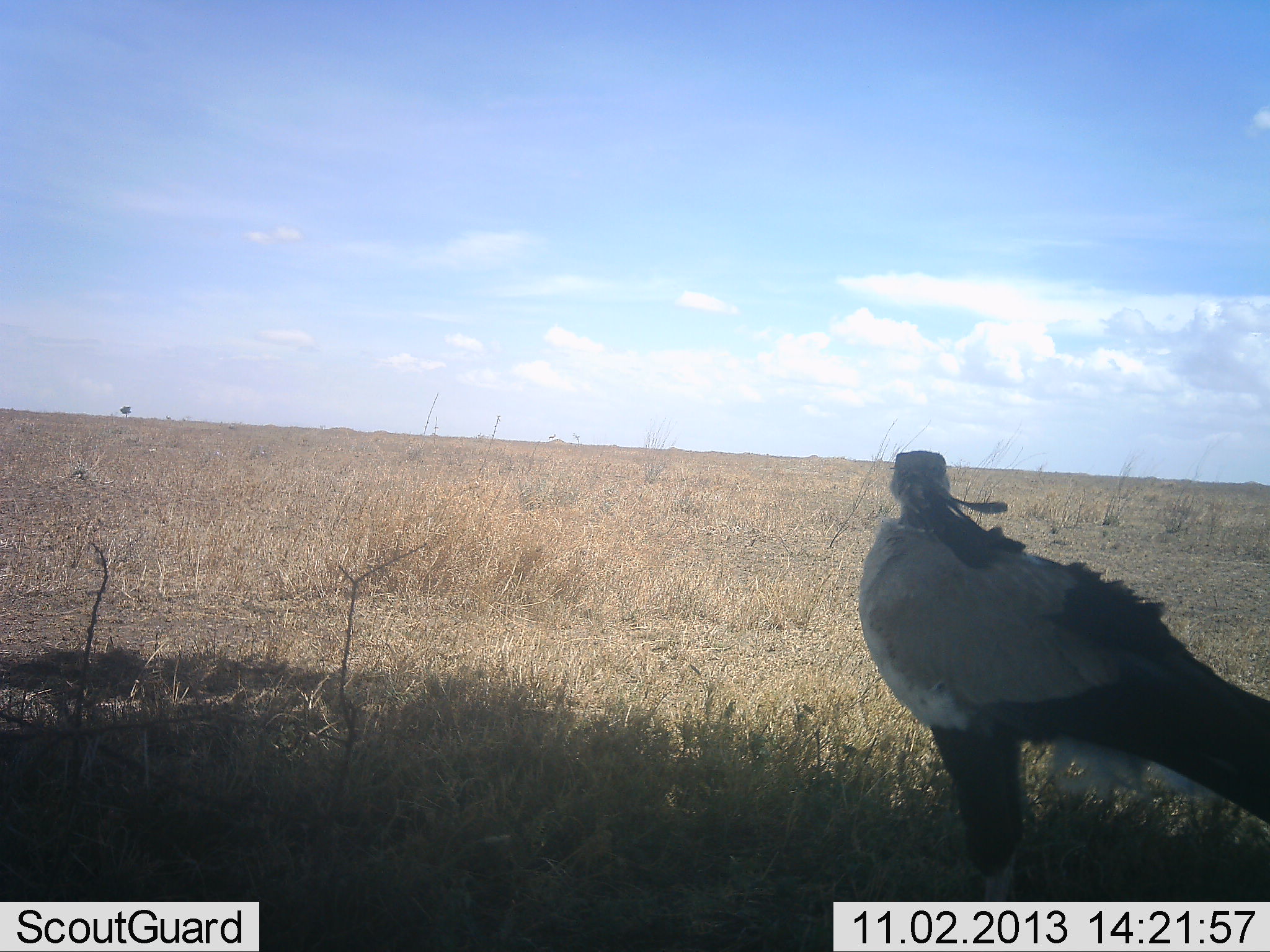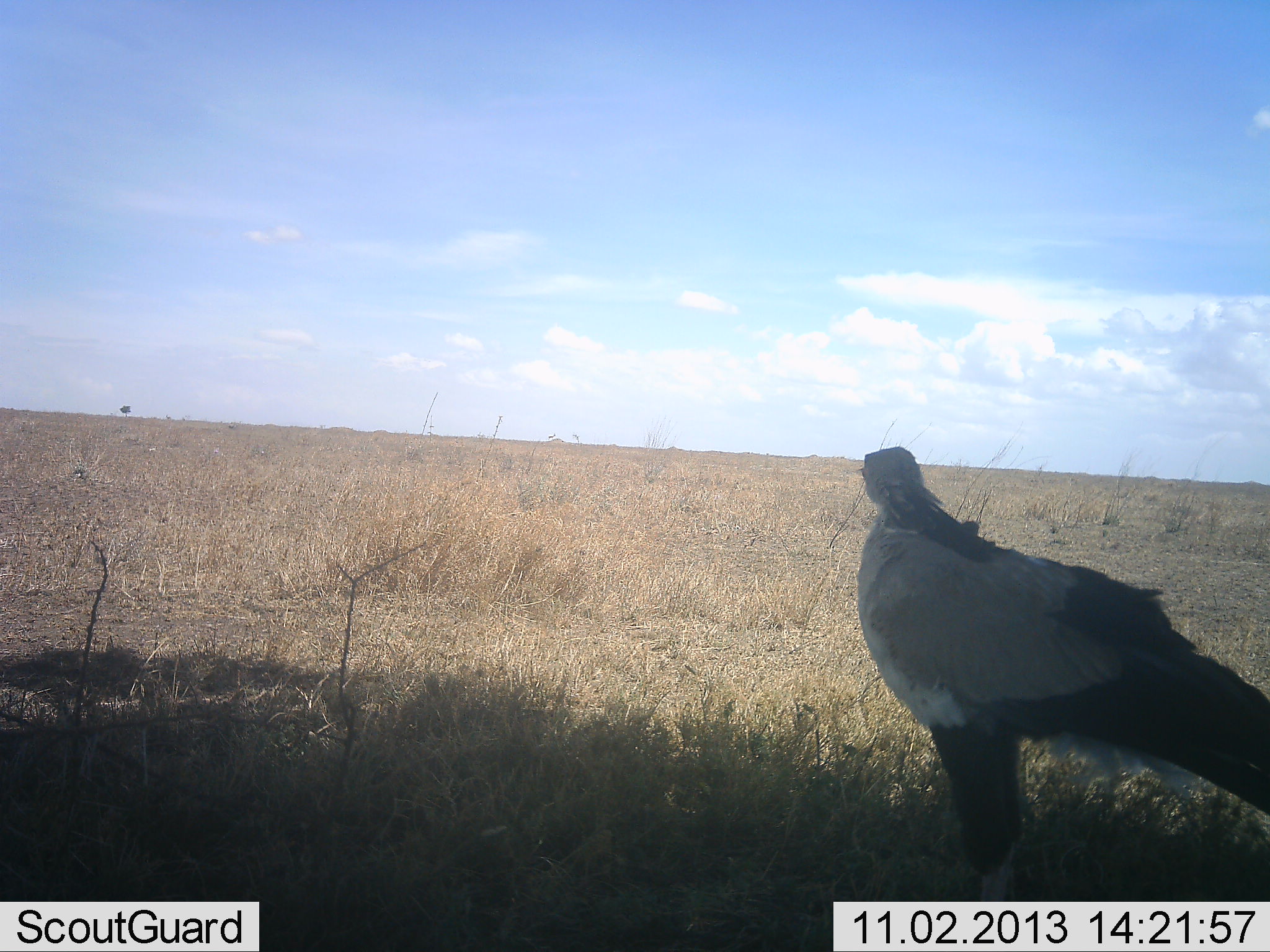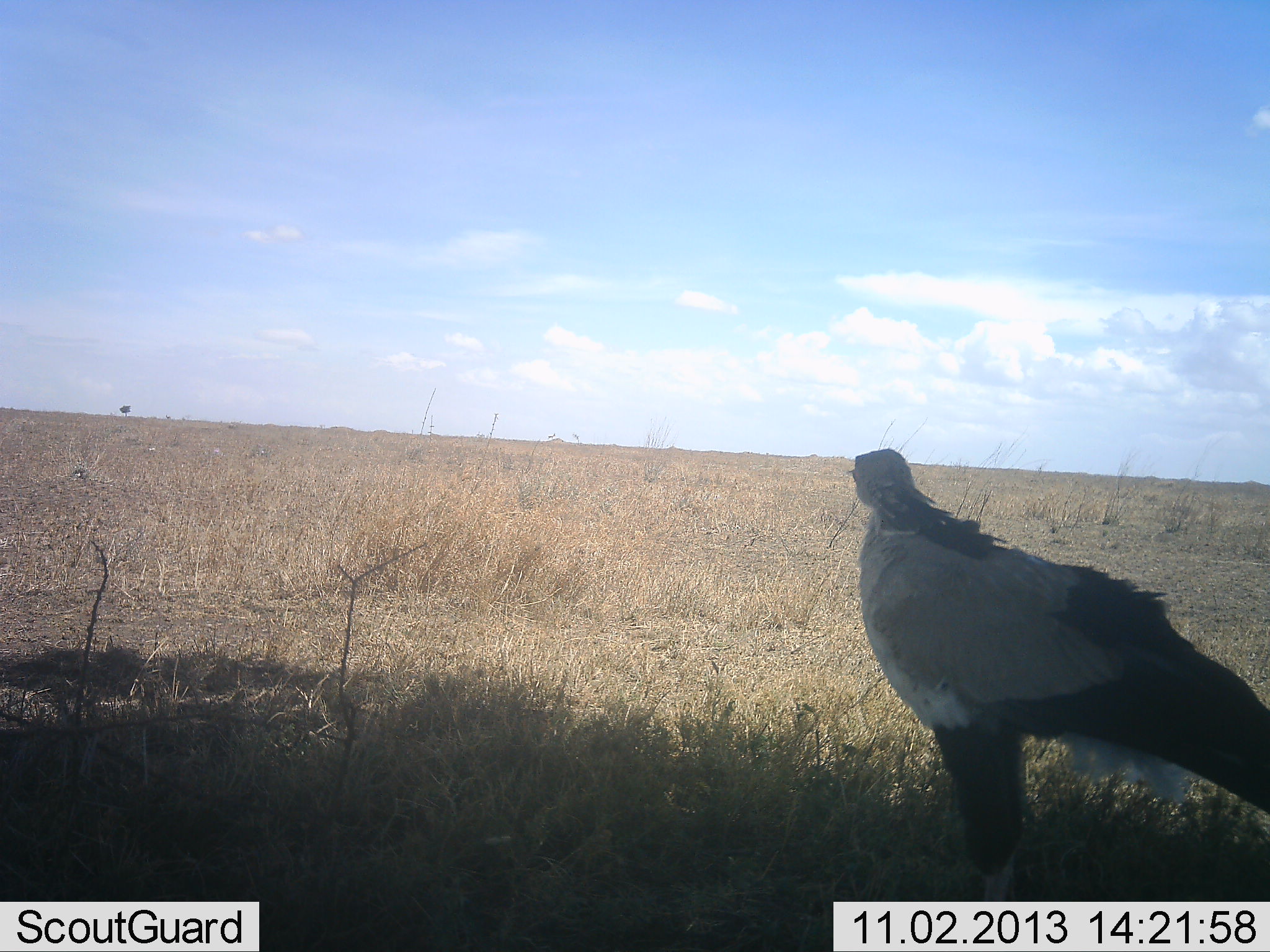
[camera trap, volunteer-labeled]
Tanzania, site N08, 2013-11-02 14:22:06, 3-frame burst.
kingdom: Animalia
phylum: Chordata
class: Aves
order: Accipitriformes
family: Sagittariidae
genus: Sagittarius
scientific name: Sagittarius serpentarius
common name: secretary bird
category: secretarybird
Secretarybird (secretary bird) (Sagittarius serpentarius), count 1. Behavior (volunteer vote fractions): standing 100%, resting 0%, moving 0%, interacting 0%. Young present (vote fraction): 0%. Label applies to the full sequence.